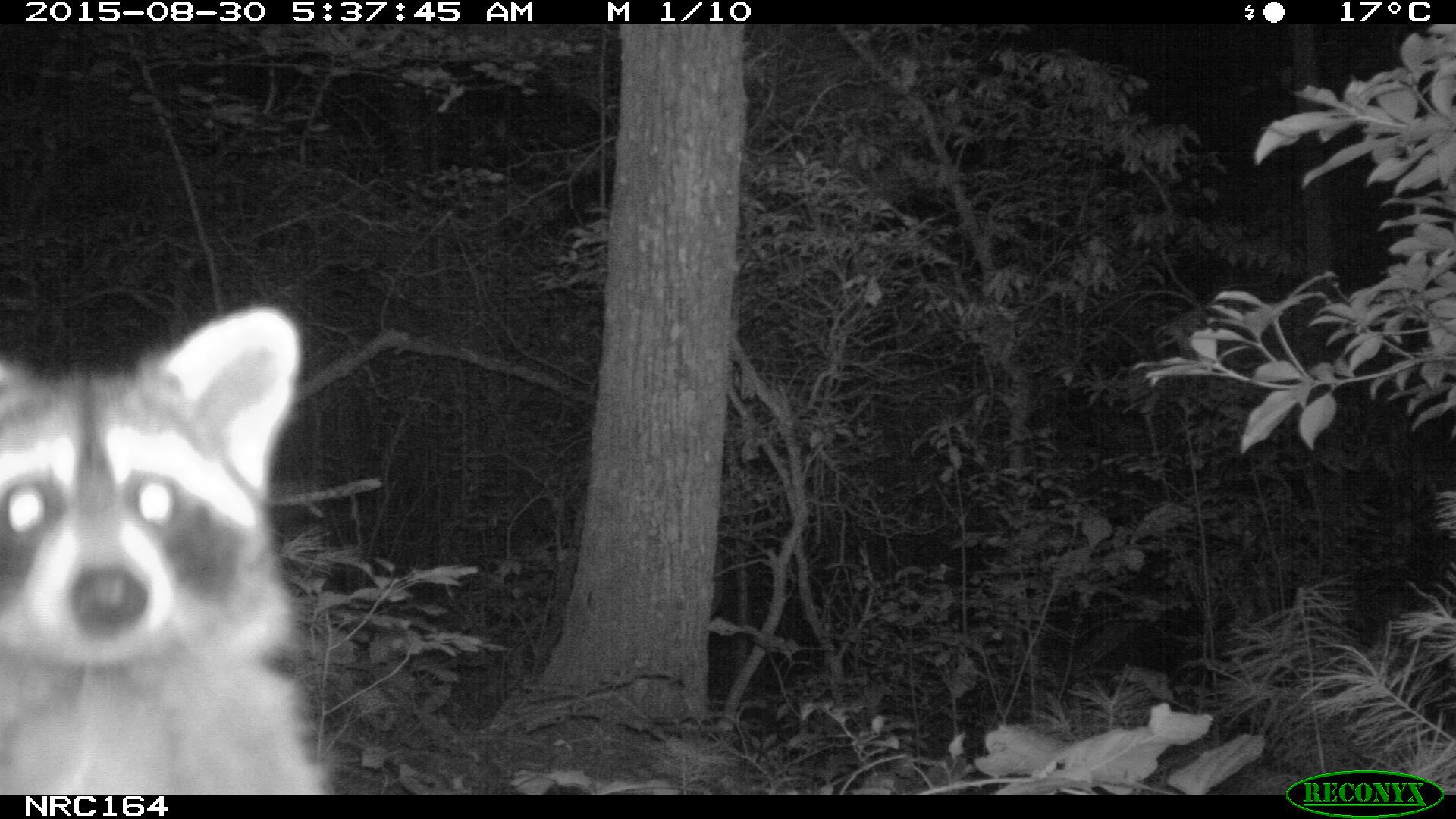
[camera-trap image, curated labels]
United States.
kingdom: Animalia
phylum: Chordata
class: Mammalia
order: Carnivora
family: Procyonidae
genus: Procyon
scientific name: Procyon lotor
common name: northern raccoon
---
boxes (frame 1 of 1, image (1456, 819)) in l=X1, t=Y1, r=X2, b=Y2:
Northern Raccoon: l=0, t=297, r=308, b=794